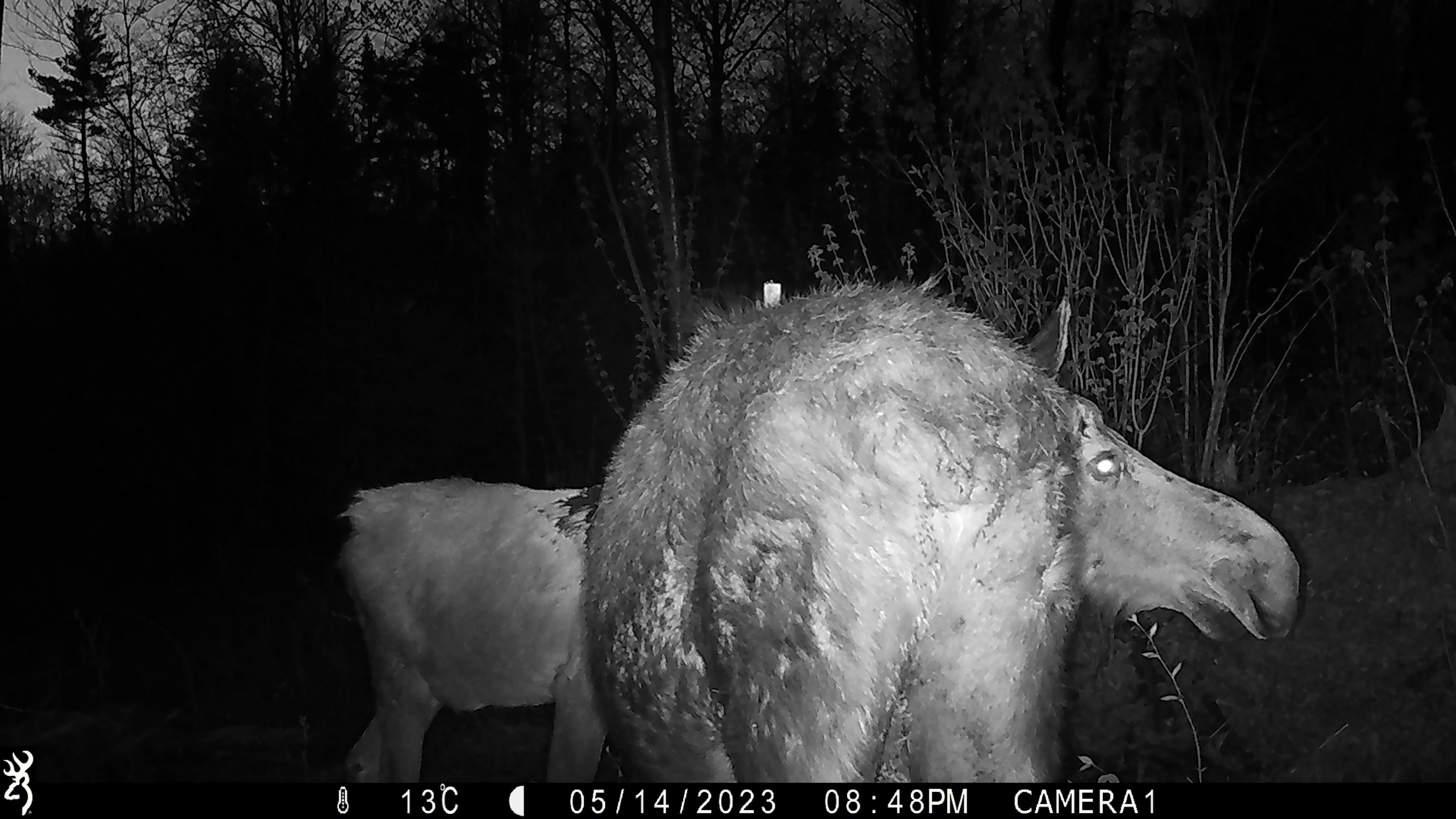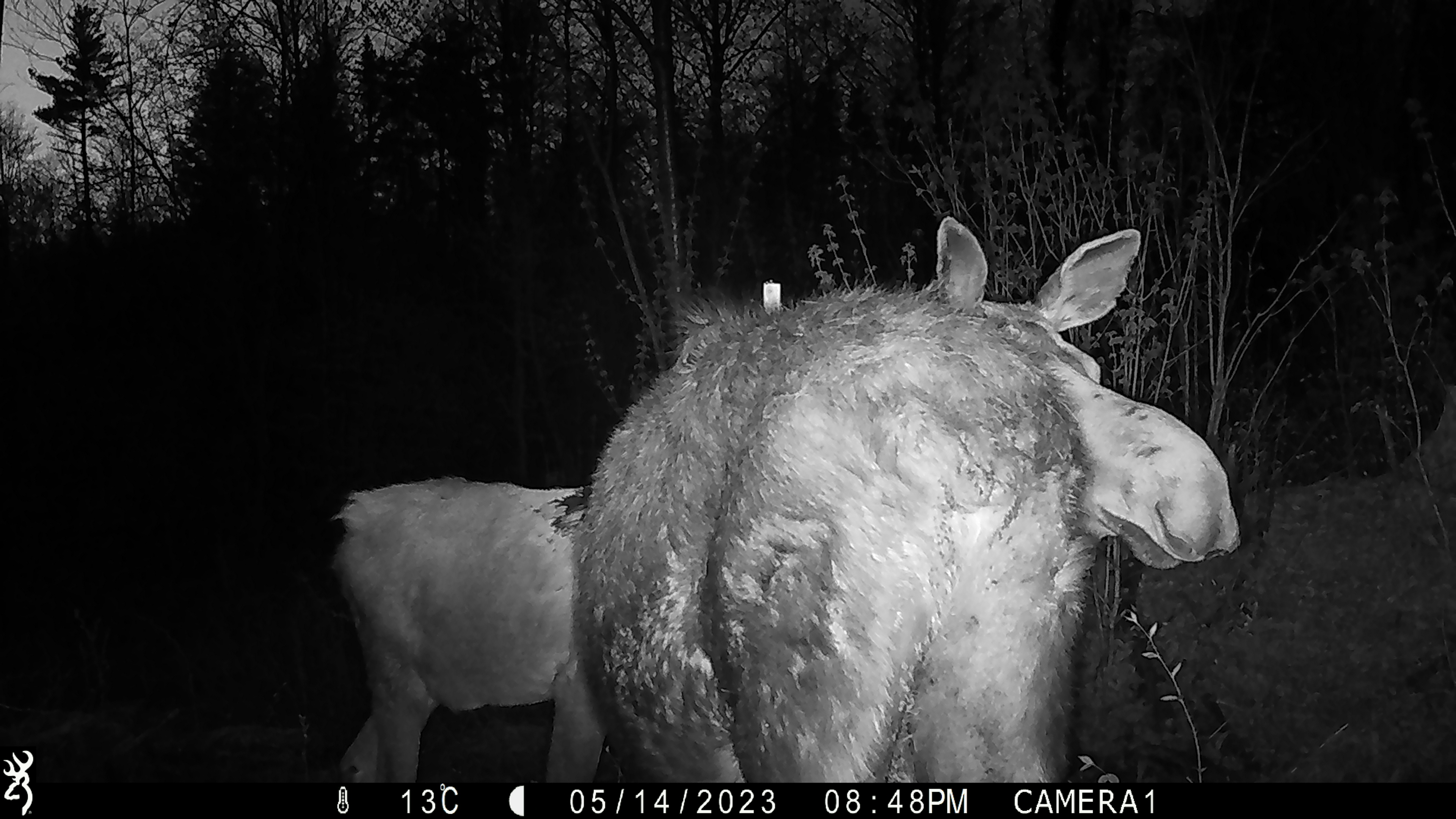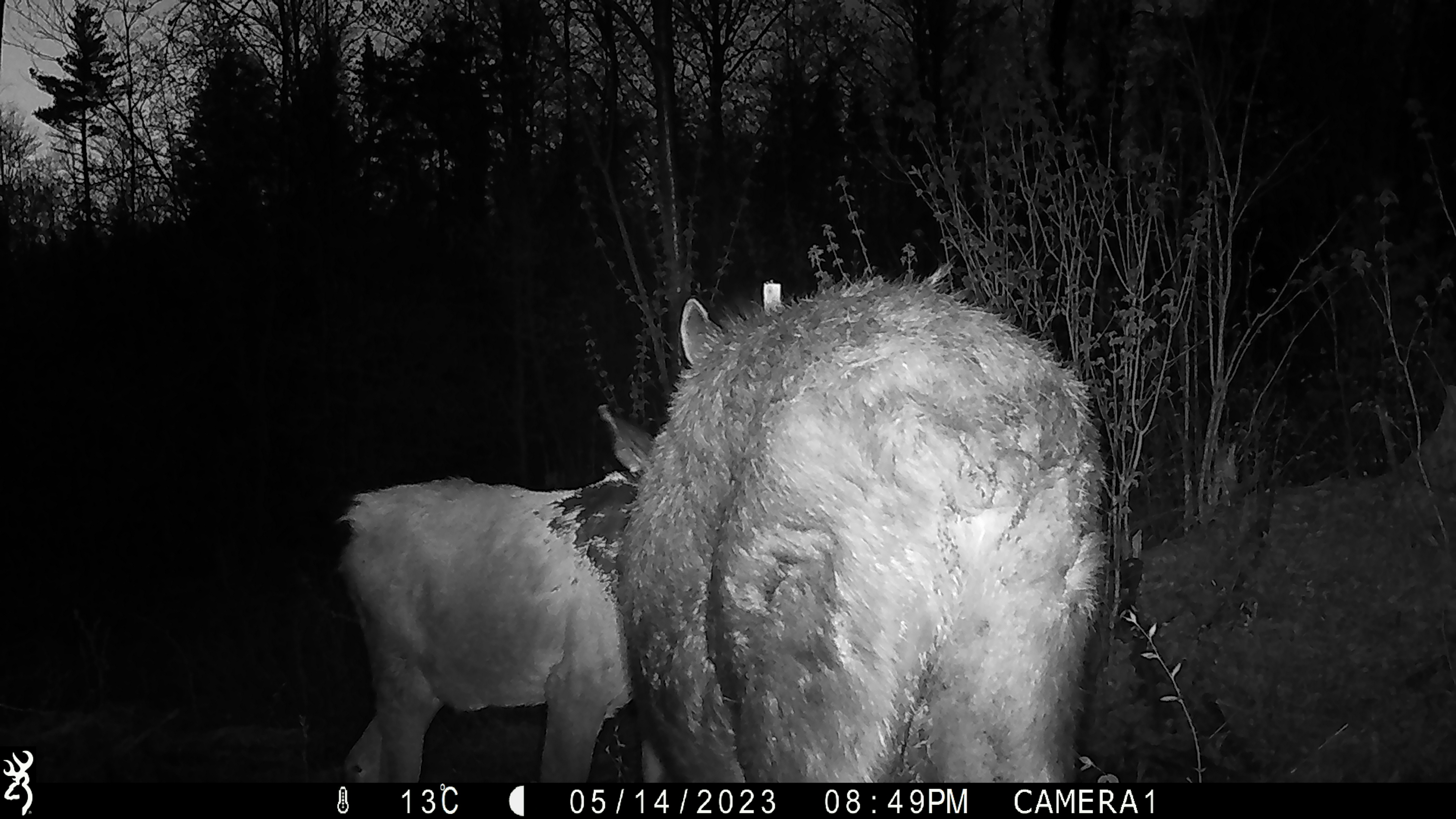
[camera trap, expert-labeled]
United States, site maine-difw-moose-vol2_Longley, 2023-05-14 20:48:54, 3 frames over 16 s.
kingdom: Animalia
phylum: Chordata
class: Mammalia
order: Artiodactyla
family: Cervidae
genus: Alces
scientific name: Alces alces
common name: moose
Moose (Alces alces).